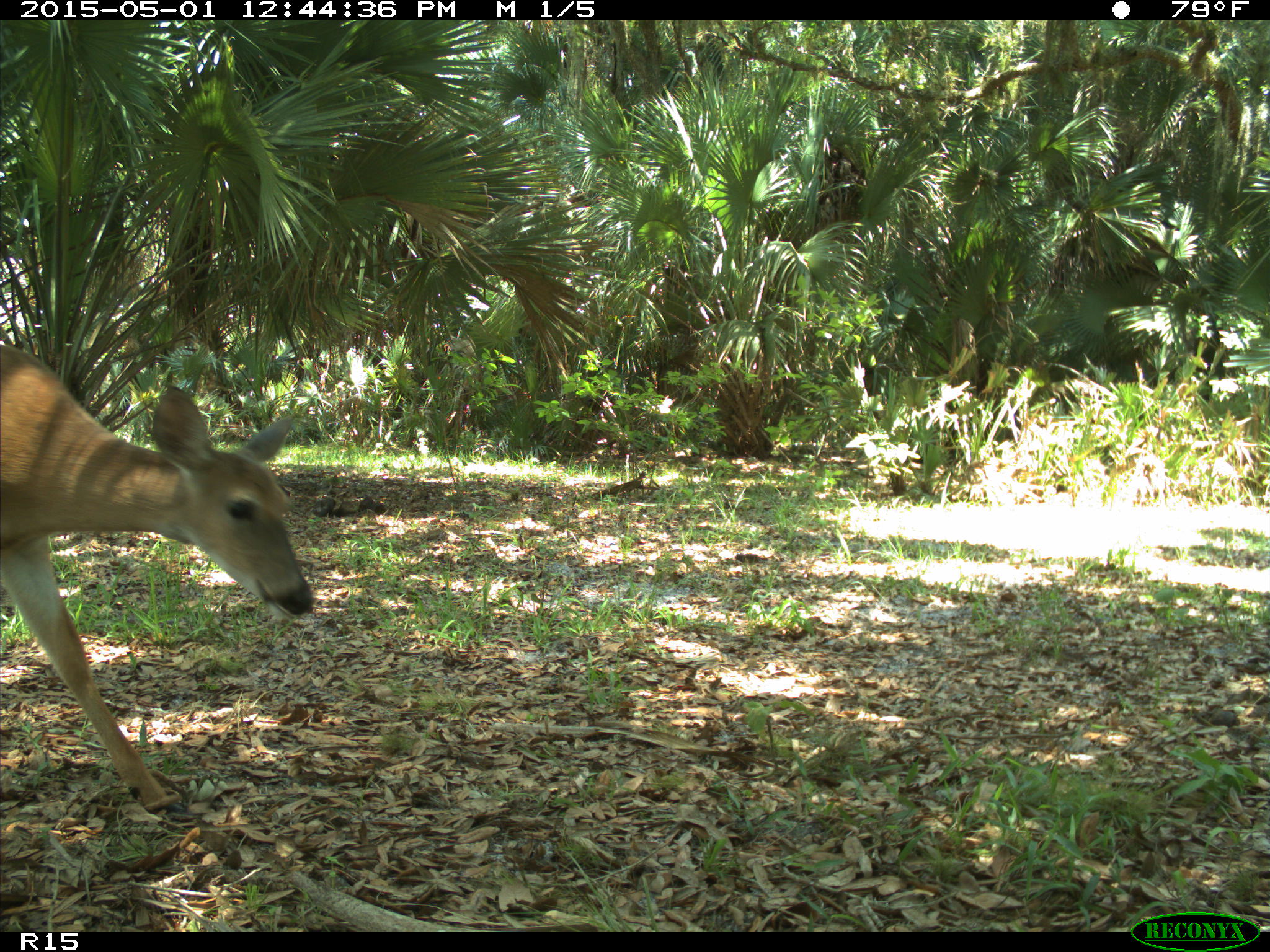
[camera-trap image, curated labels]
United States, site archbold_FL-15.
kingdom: Animalia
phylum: Chordata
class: Mammalia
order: Artiodactyla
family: Cervidae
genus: Odocoileus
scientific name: Odocoileus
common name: deer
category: unidentified deer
Unidentified deer (deer) (Odocoileus).